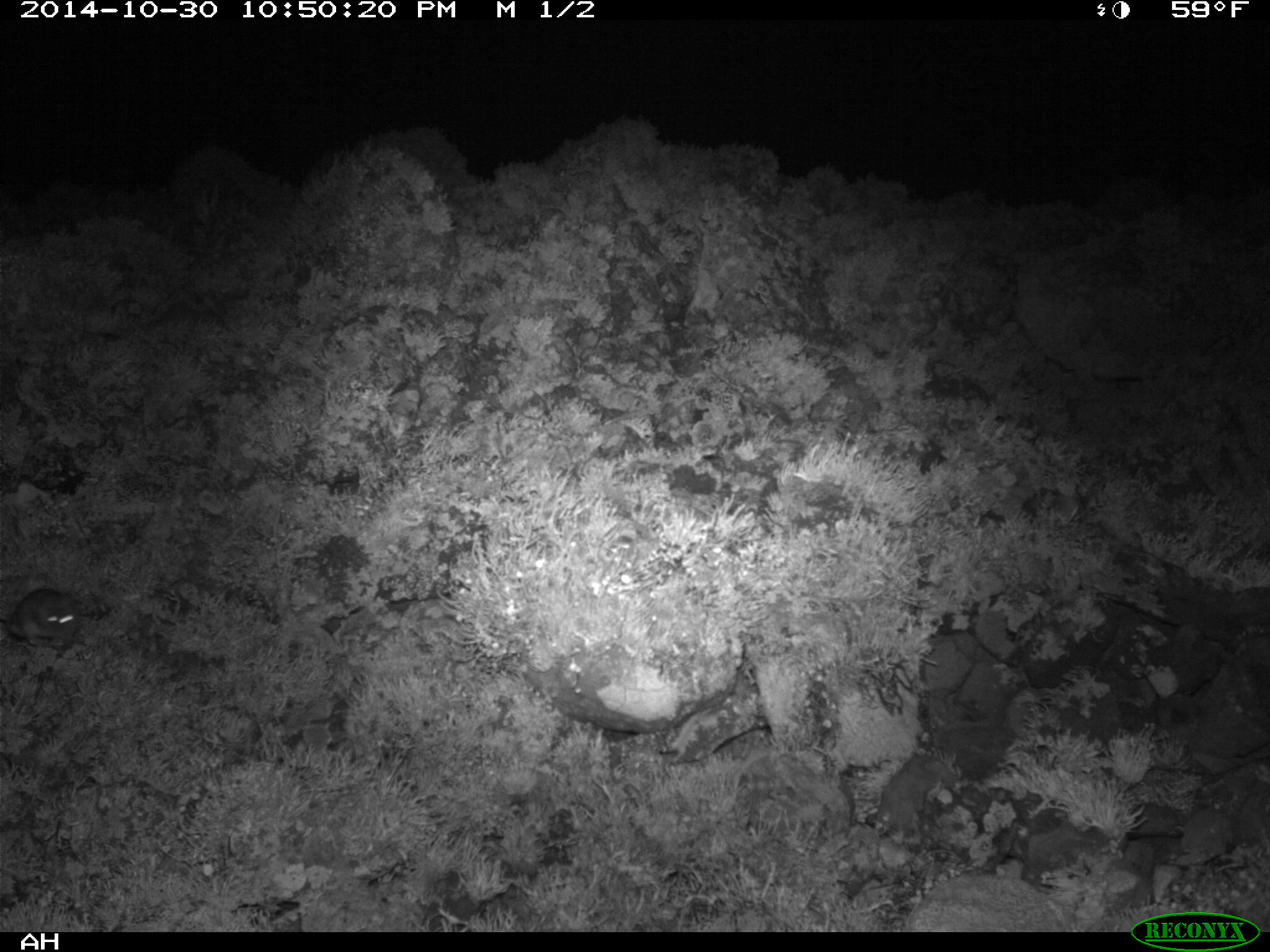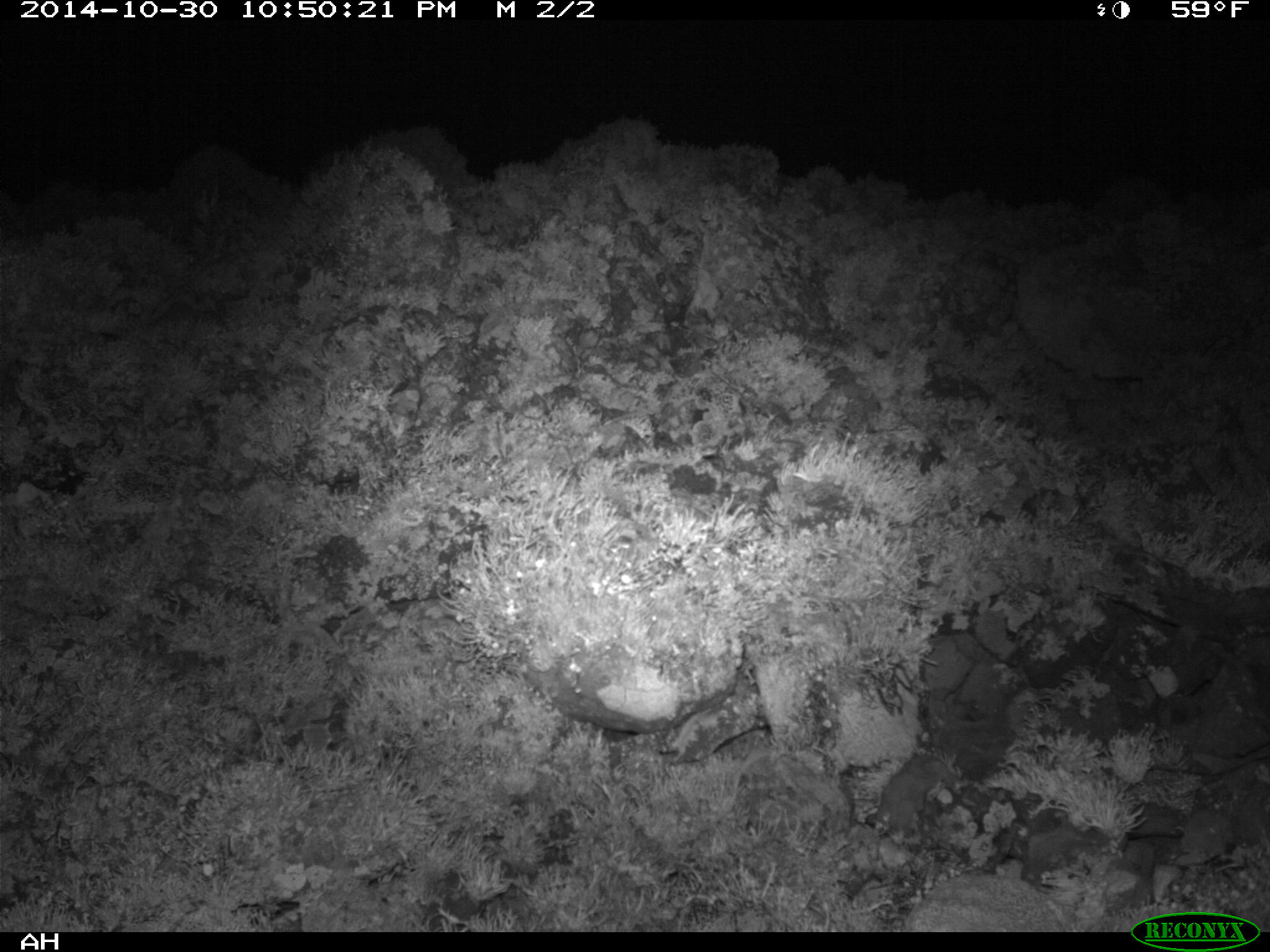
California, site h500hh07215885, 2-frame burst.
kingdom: Animalia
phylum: Chordata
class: Mammalia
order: Rodentia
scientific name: Rodentia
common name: rodent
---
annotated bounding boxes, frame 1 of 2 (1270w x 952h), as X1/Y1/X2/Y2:
rodent: 2/586/81/650